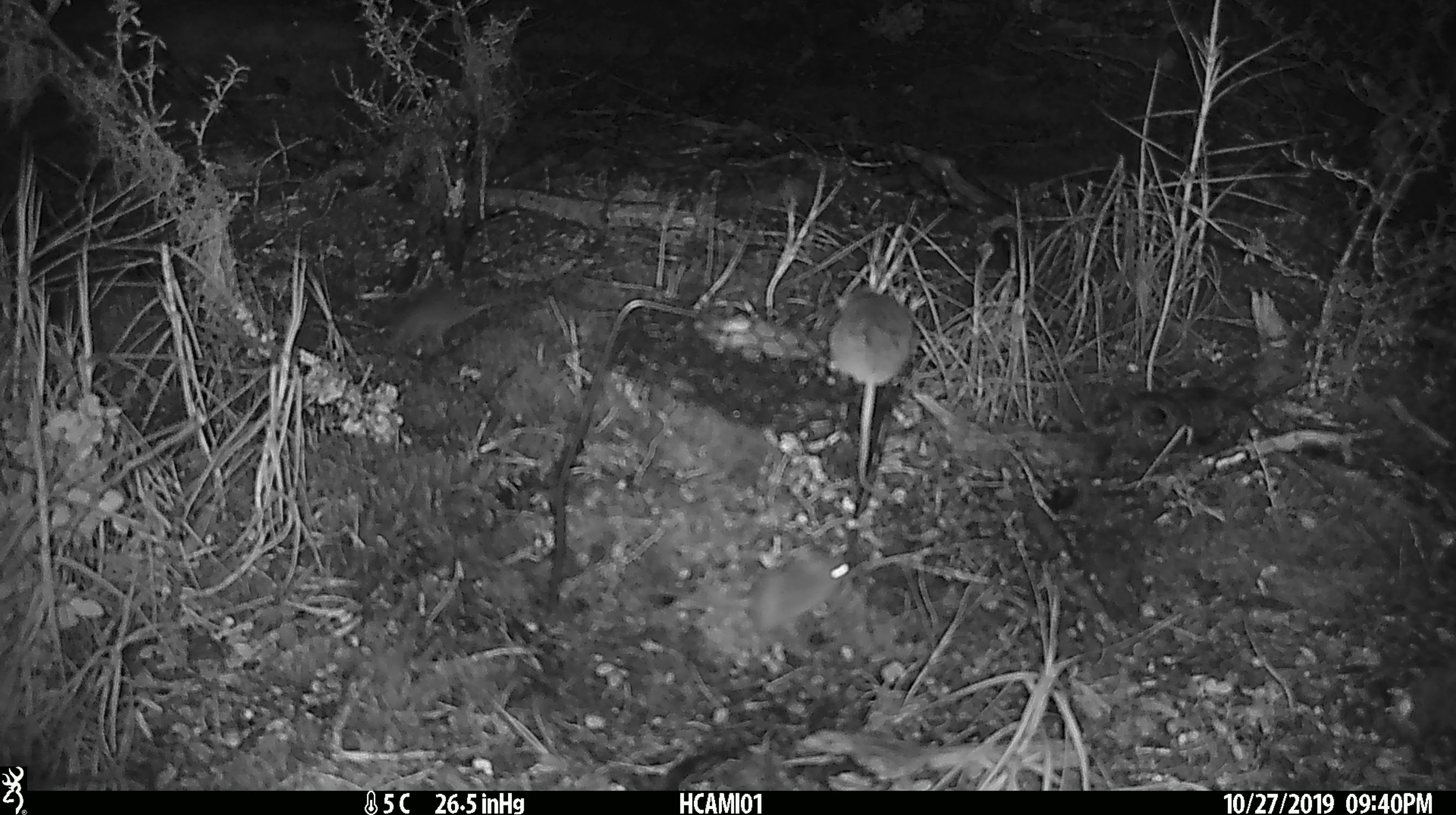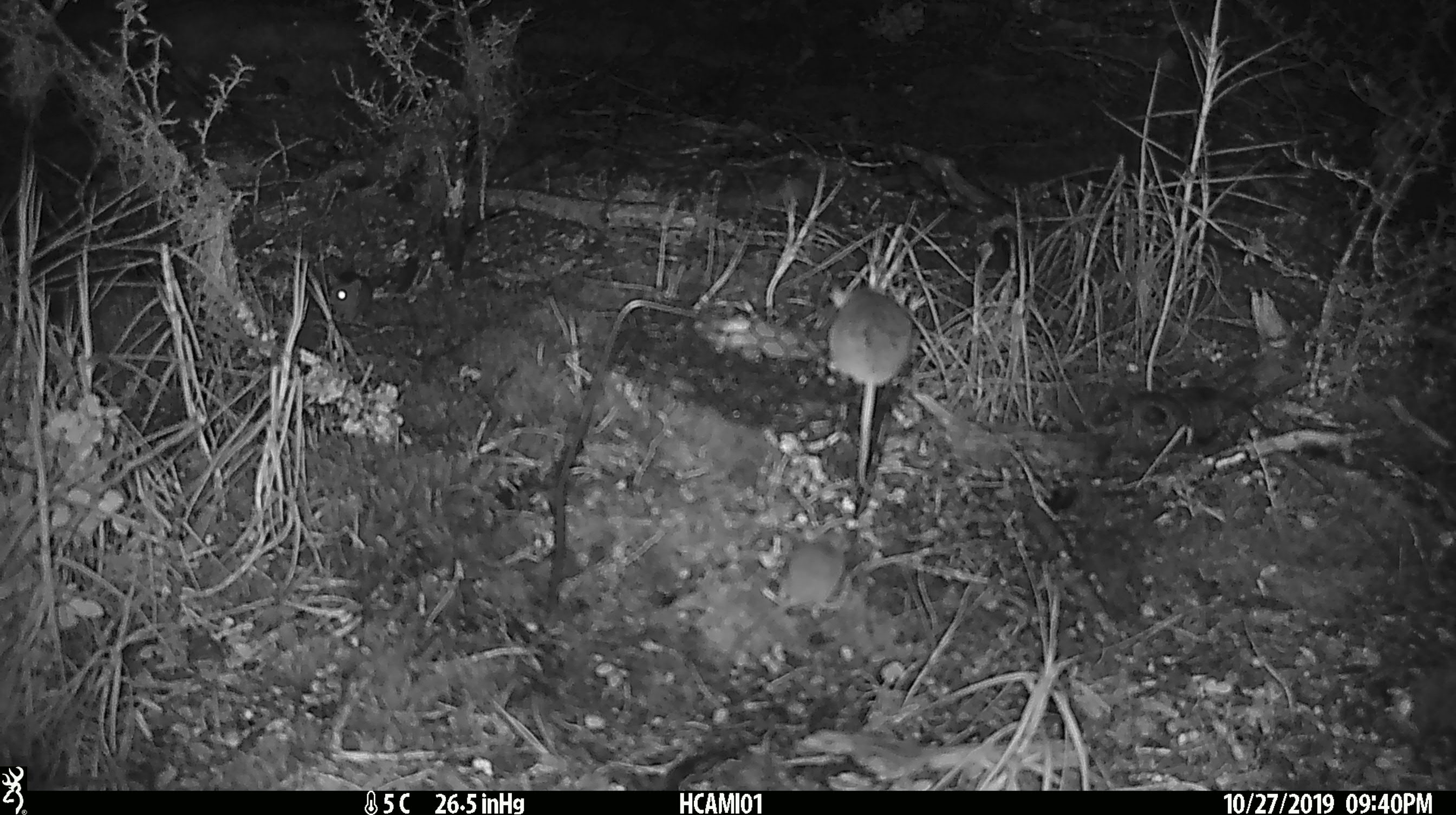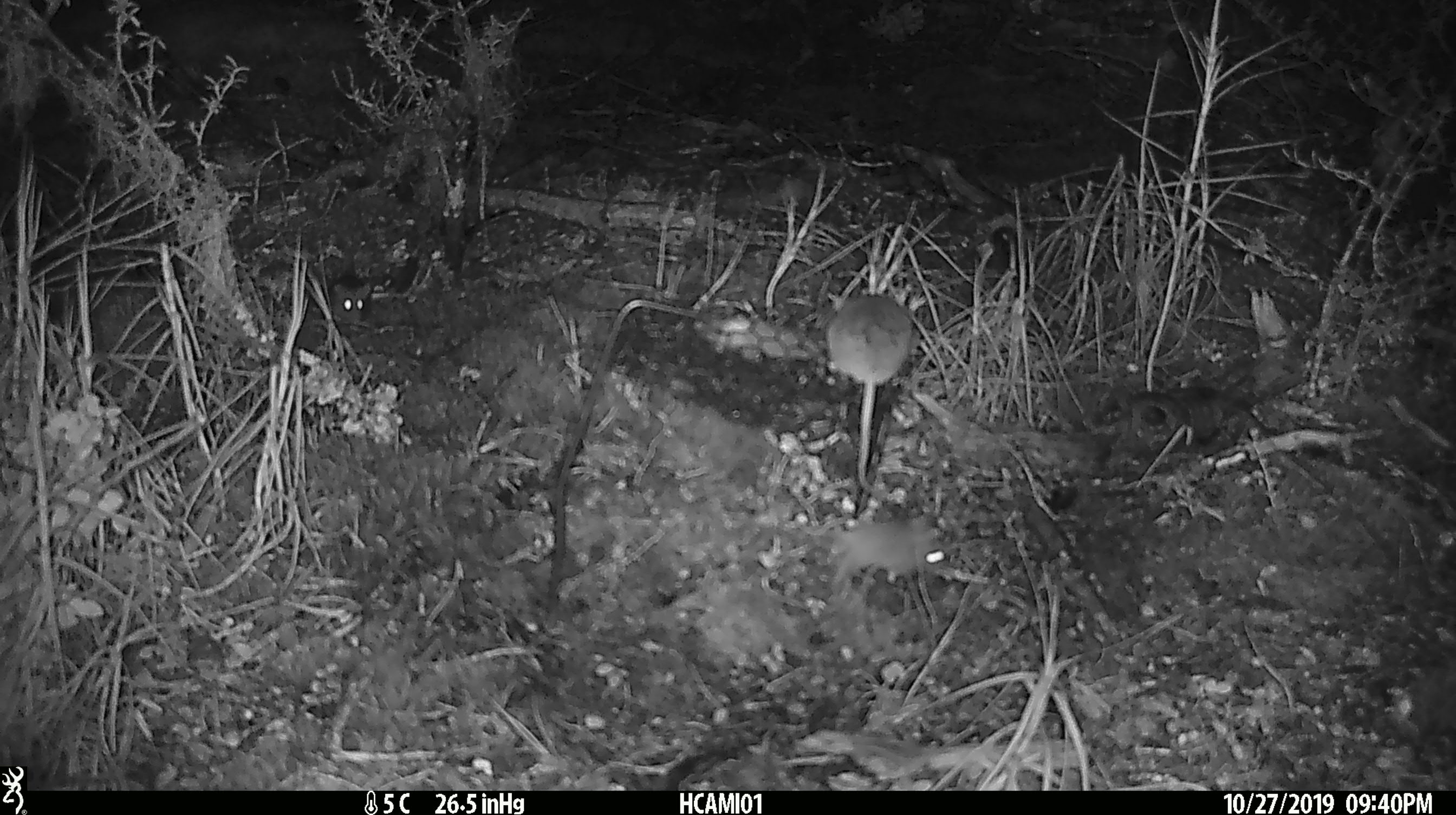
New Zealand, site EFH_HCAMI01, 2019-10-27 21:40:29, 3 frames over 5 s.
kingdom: Animalia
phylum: Chordata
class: Mammalia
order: Rodentia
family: Muridae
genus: Mus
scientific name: Mus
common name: mouse